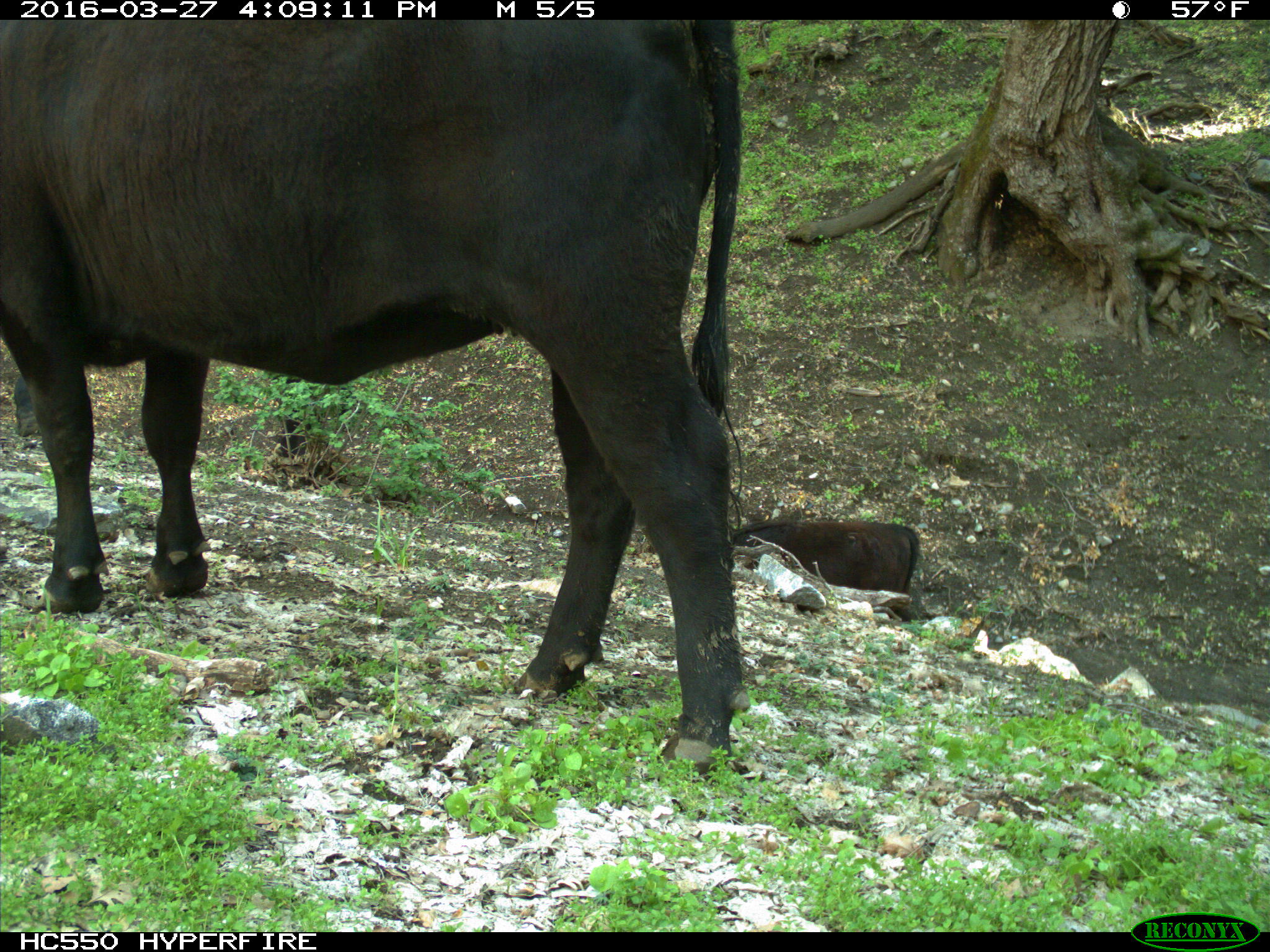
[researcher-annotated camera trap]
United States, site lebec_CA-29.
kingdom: Animalia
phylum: Chordata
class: Mammalia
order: Artiodactyla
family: Bovidae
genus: Bos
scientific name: Bos taurus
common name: domestic cow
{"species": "Bos taurus (domestic cow)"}